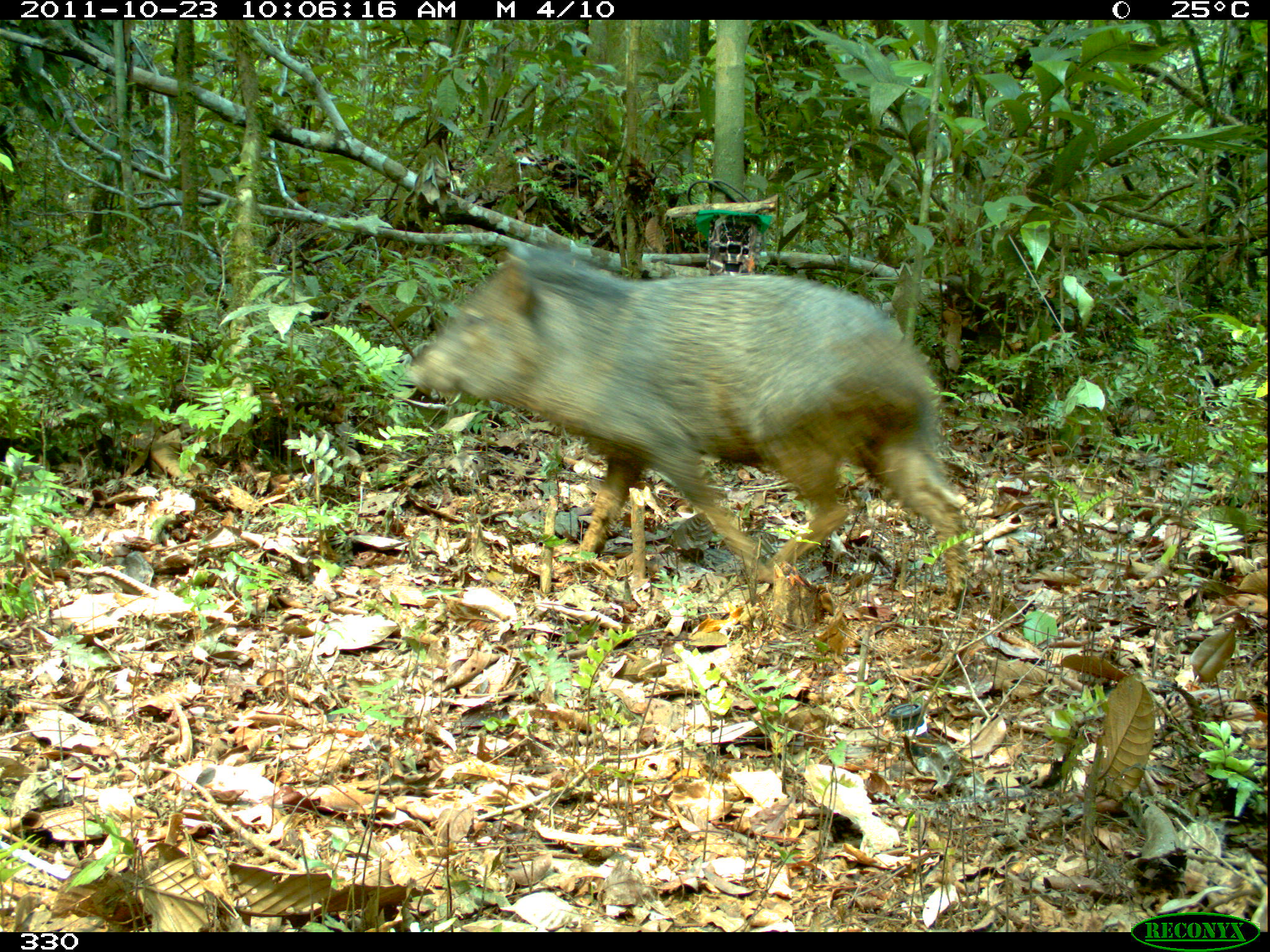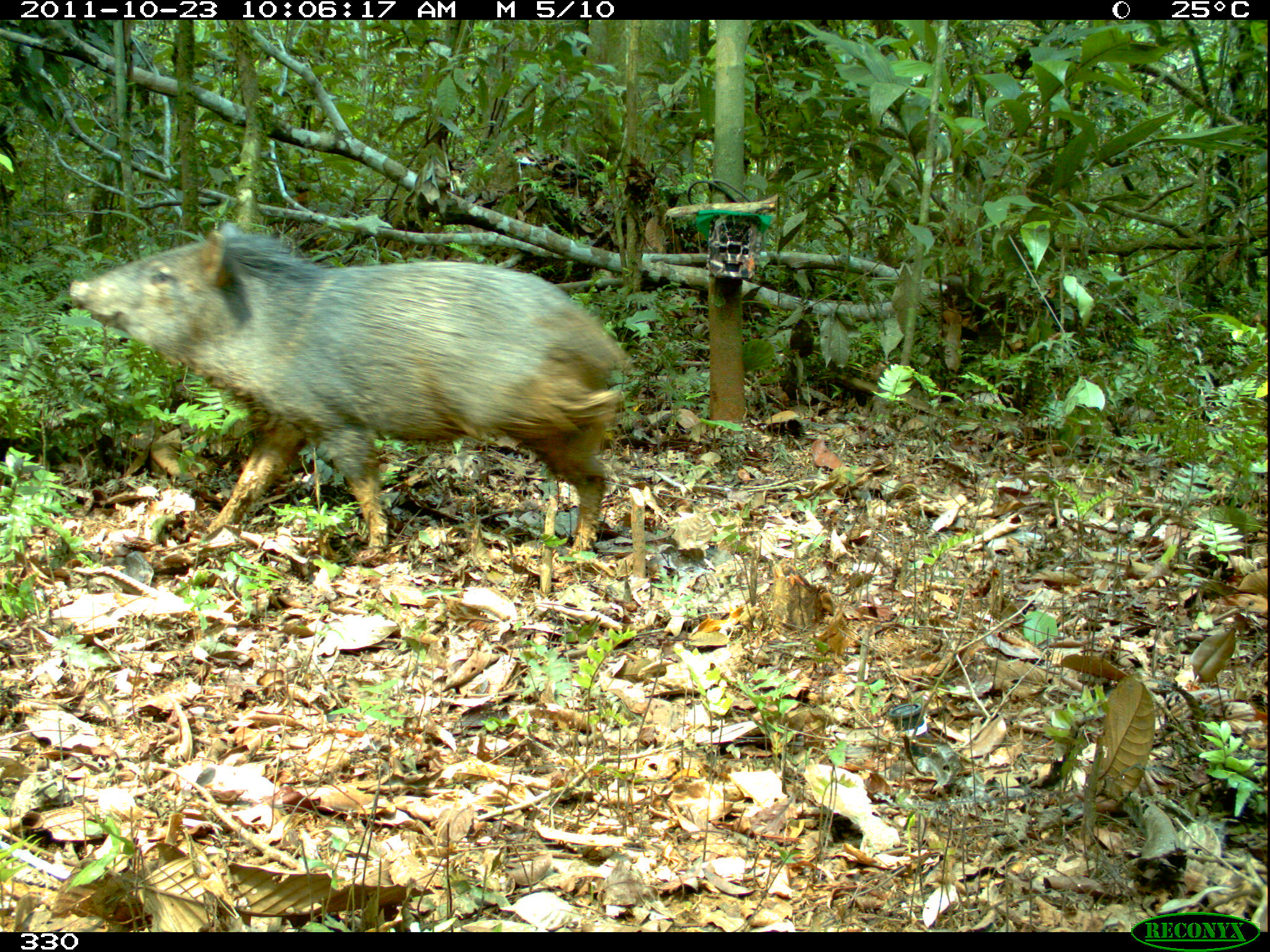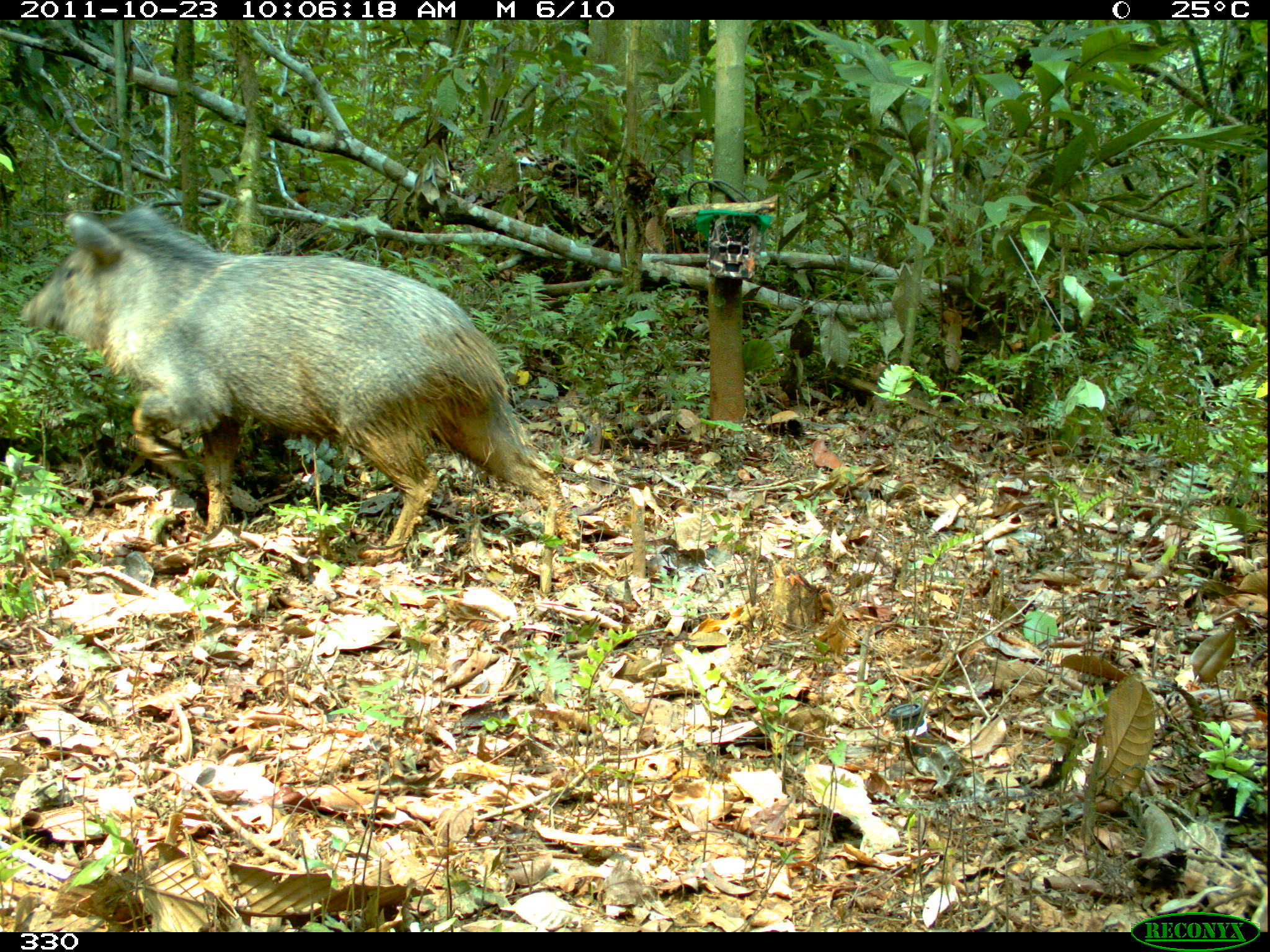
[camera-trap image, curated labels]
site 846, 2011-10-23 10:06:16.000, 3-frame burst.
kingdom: Animalia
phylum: Chordata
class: Mammalia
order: Artiodactyla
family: Tayassuidae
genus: Pecari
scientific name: Pecari tajacu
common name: collared peccary